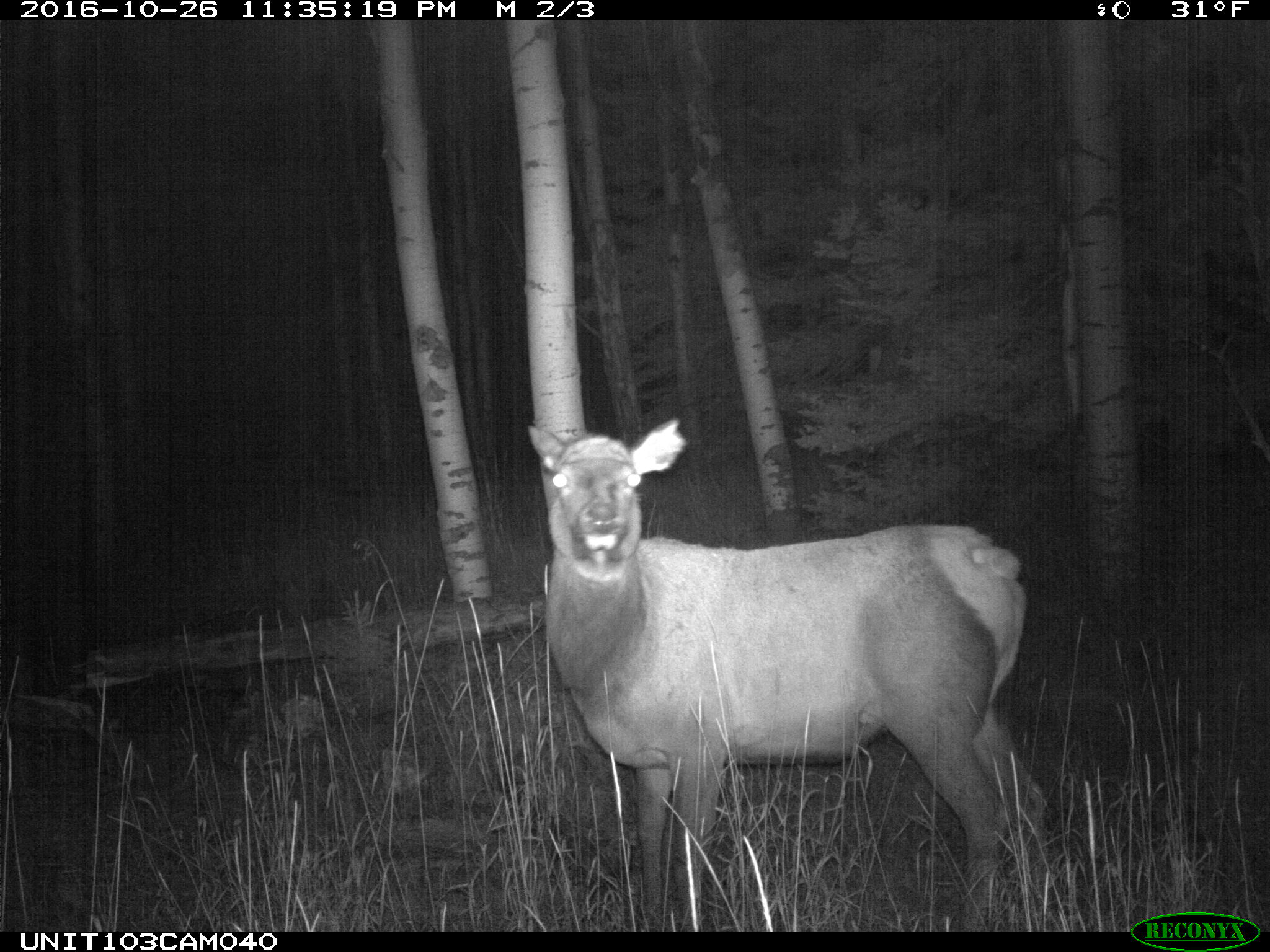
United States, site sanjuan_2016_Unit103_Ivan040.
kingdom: Animalia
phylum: Chordata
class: Mammalia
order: Artiodactyla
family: Cervidae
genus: Cervus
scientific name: Cervus elaphus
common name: red deer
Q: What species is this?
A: Cervus elaphus (red deer).